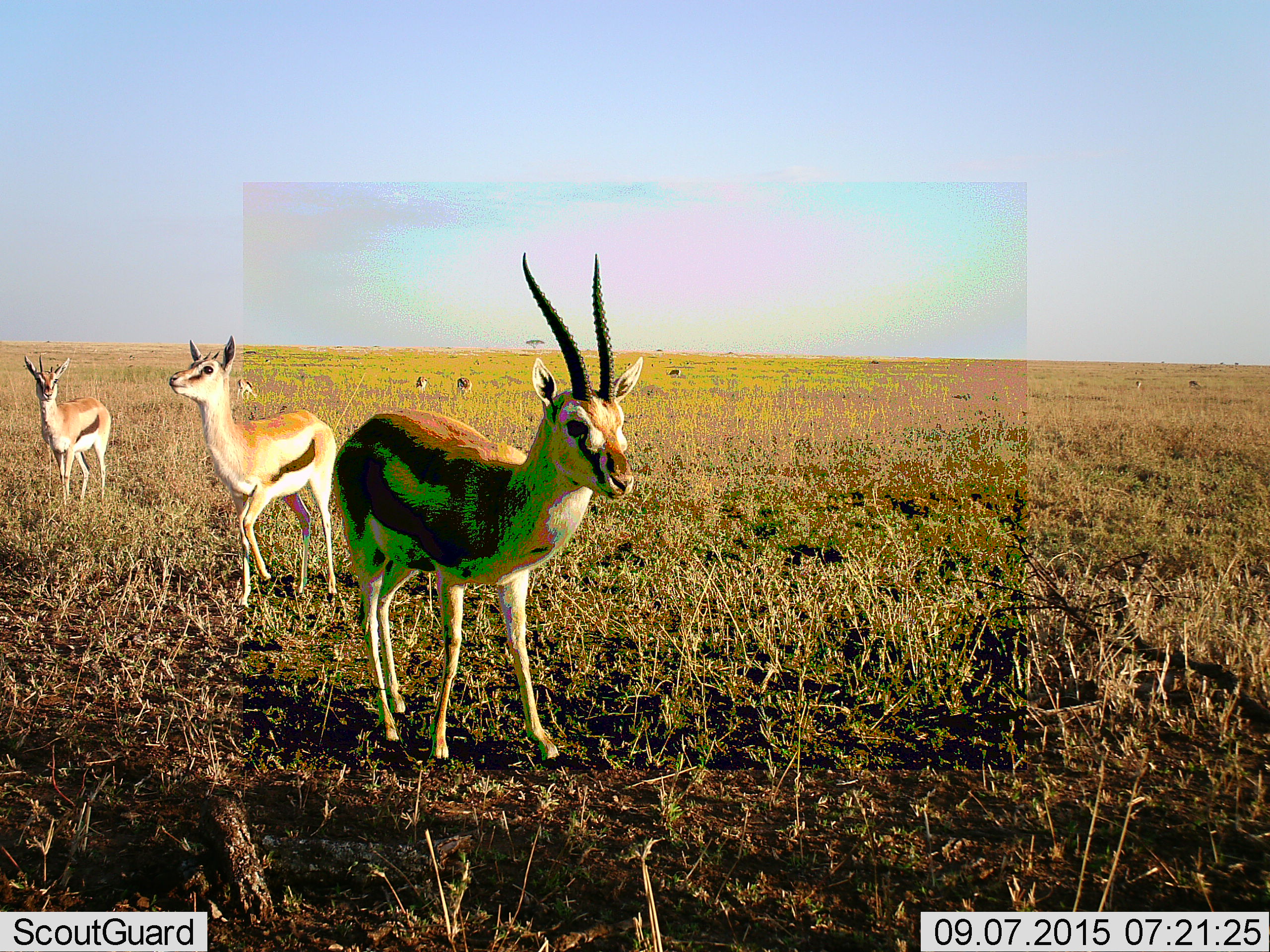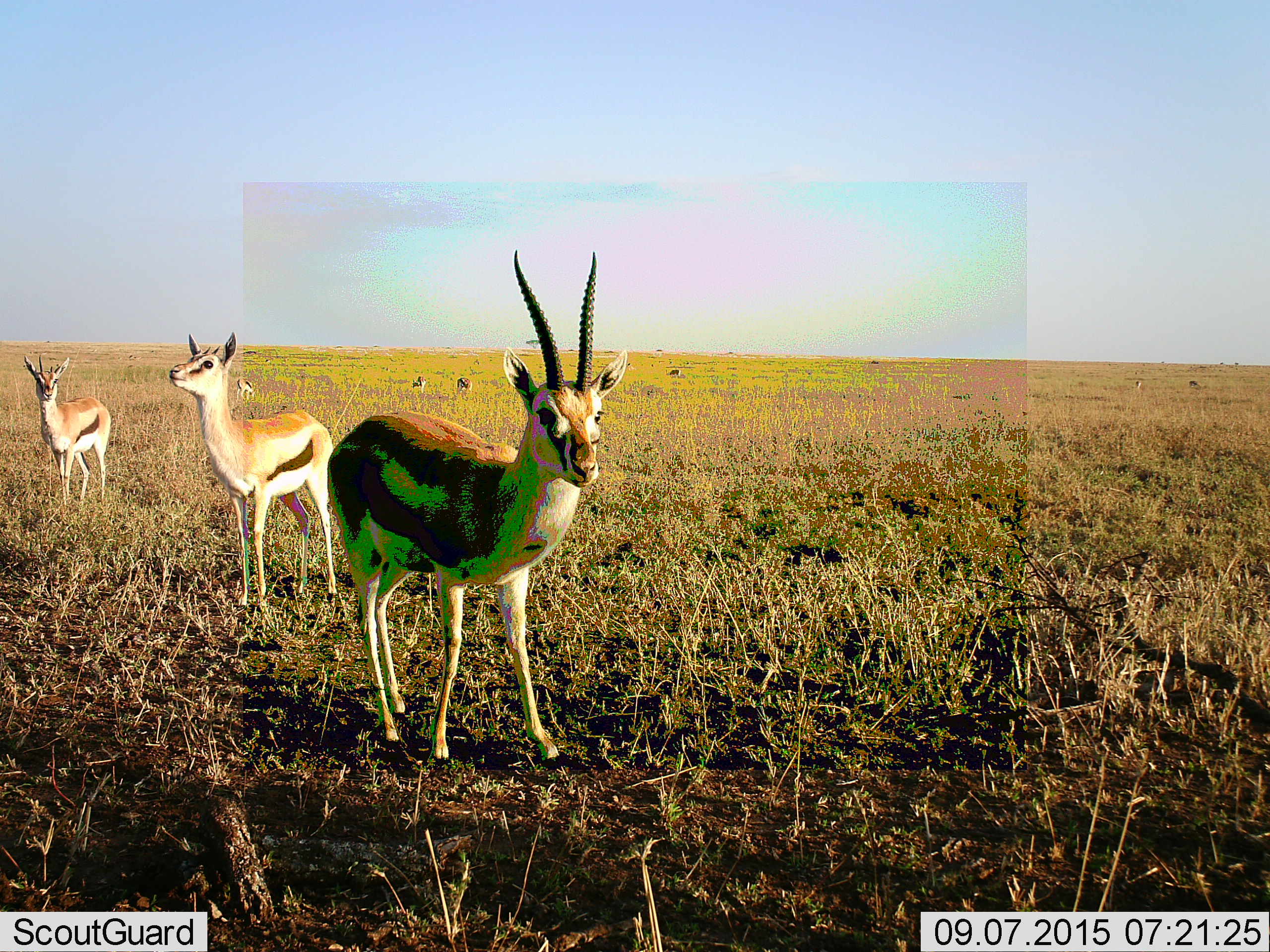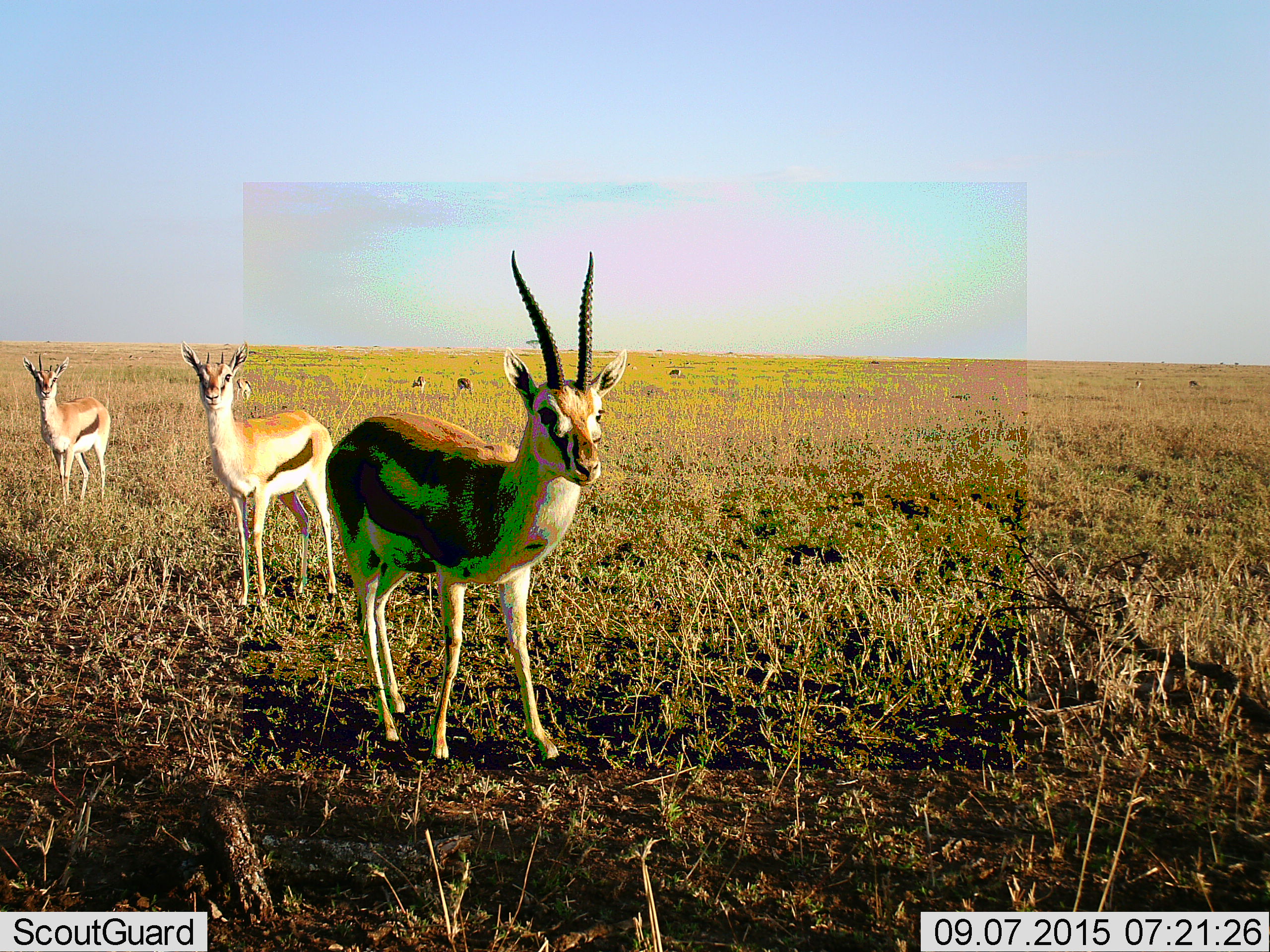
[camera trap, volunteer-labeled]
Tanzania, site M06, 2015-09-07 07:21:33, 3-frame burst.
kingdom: Animalia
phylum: Chordata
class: Mammalia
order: Artiodactyla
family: Bovidae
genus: Eudorcas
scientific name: Eudorcas thomsonii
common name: thomson's gazelle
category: gazellethomsons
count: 10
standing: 100%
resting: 0%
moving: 12%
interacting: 0%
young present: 12%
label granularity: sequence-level